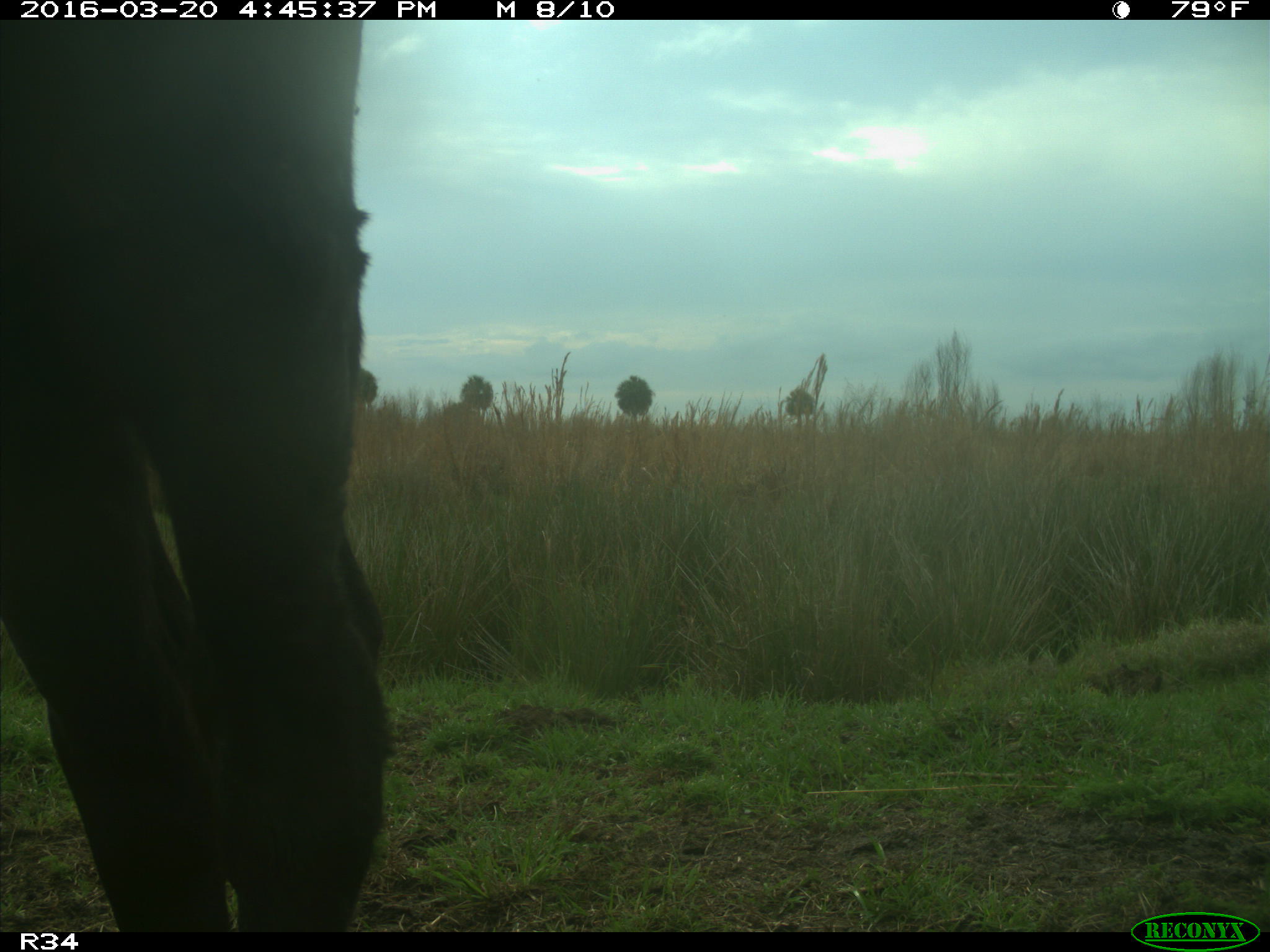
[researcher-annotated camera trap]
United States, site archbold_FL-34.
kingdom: Animalia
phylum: Chordata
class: Mammalia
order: Artiodactyla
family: Bovidae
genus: Bos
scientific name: Bos taurus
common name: domestic cow